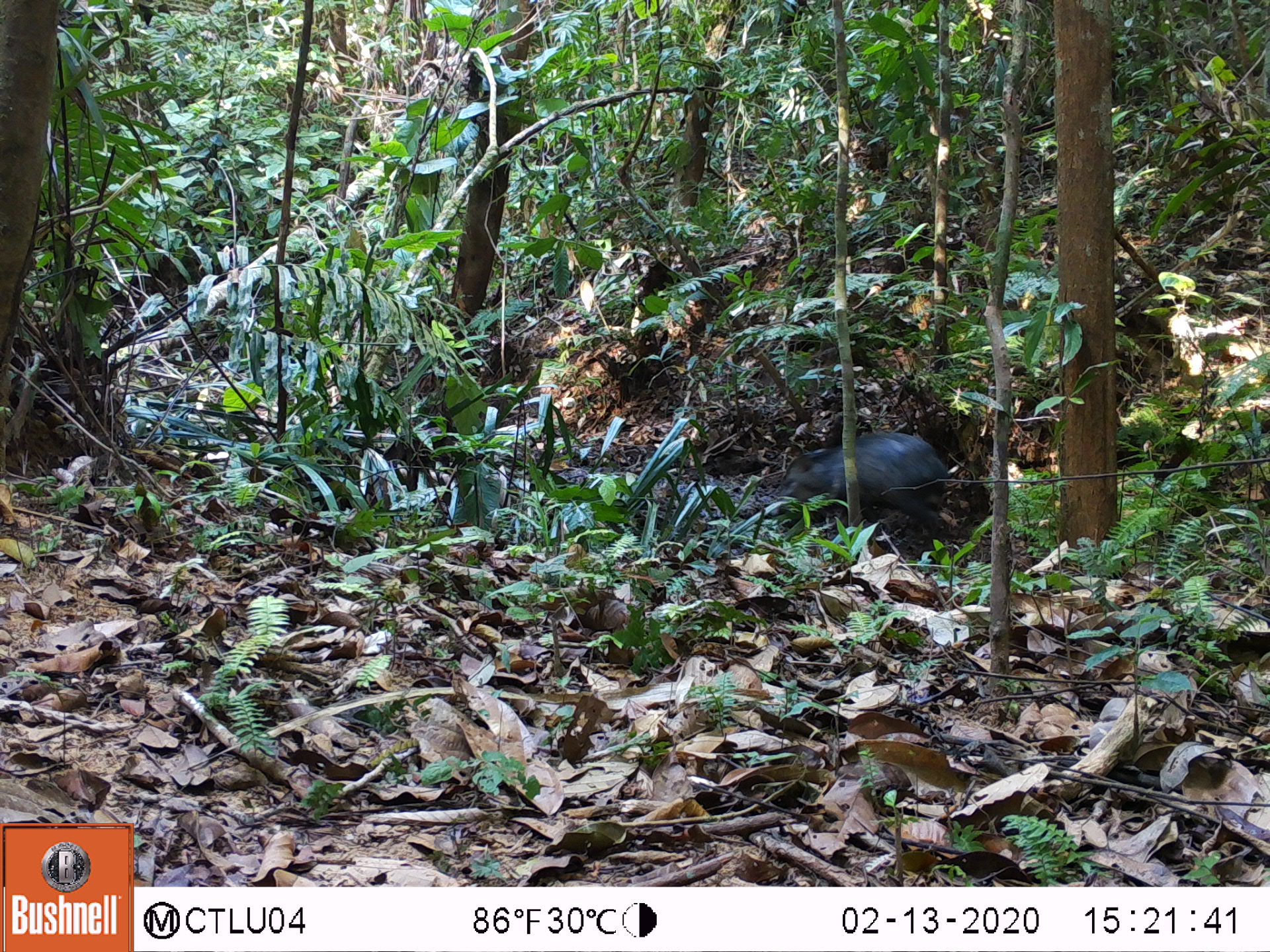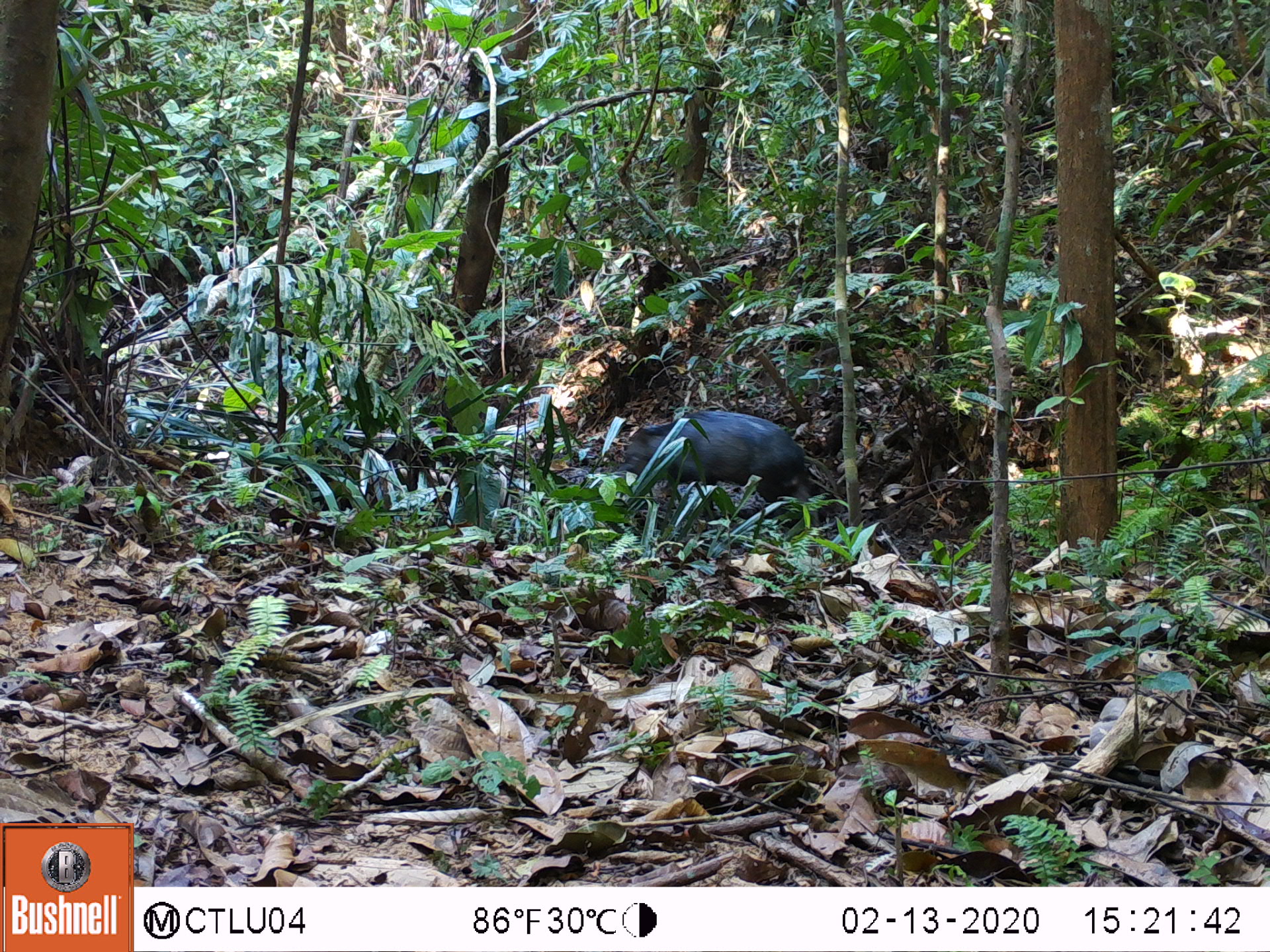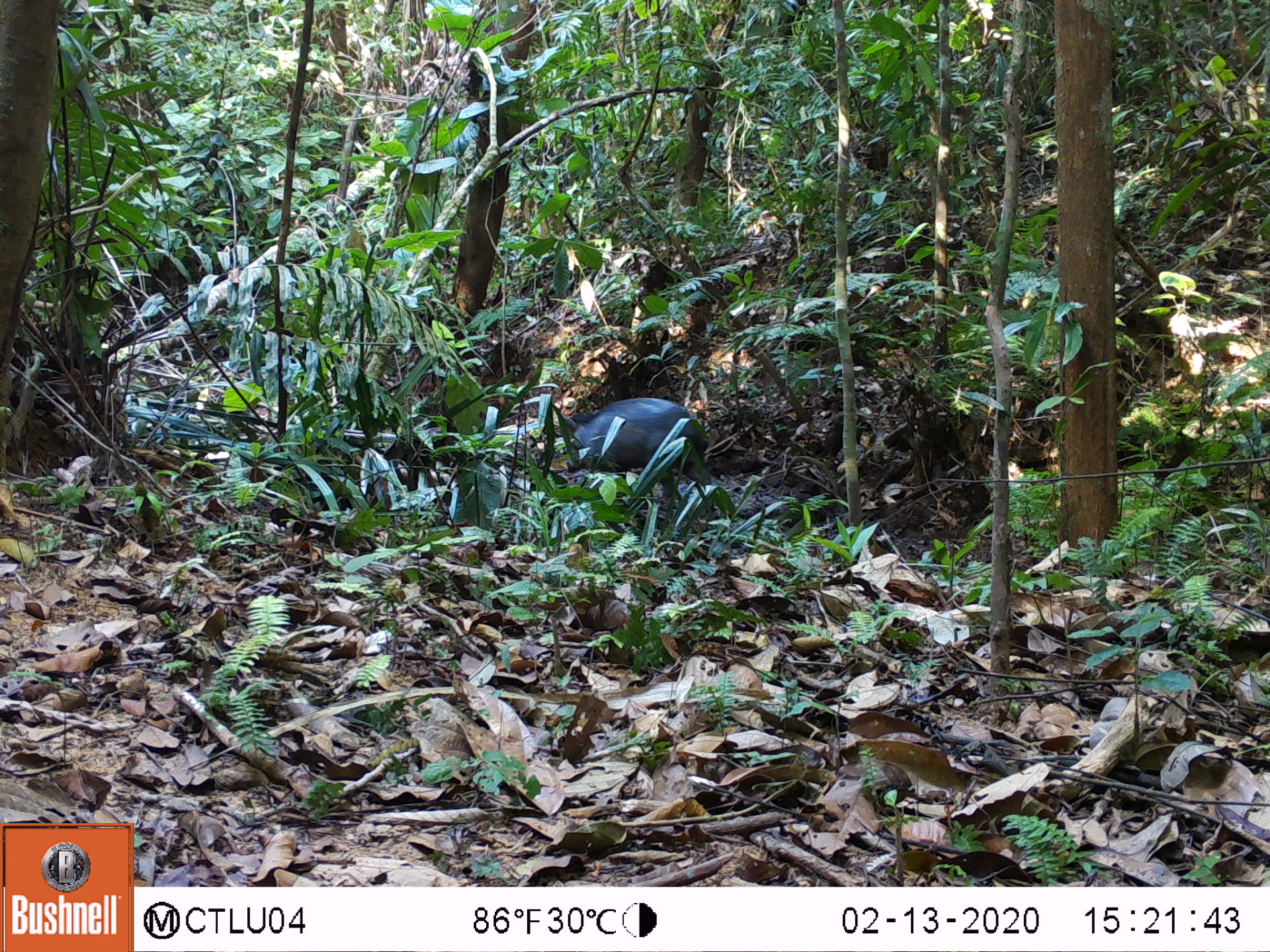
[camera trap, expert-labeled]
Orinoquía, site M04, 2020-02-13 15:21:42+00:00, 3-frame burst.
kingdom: Animalia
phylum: Chordata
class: Mammalia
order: Artiodactyla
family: Tayassuidae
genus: Pecari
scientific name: Pecari tajacu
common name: collared peccary